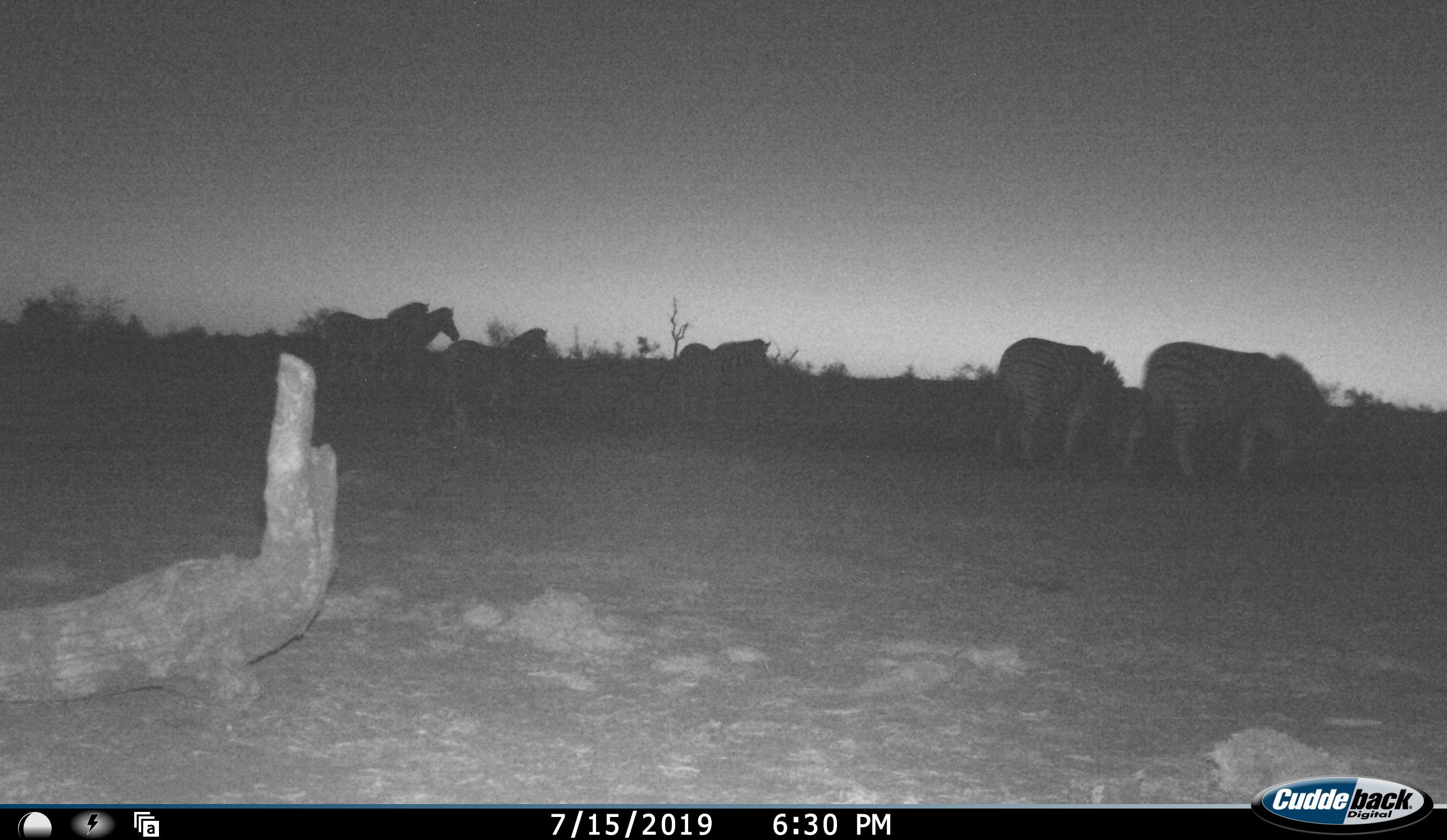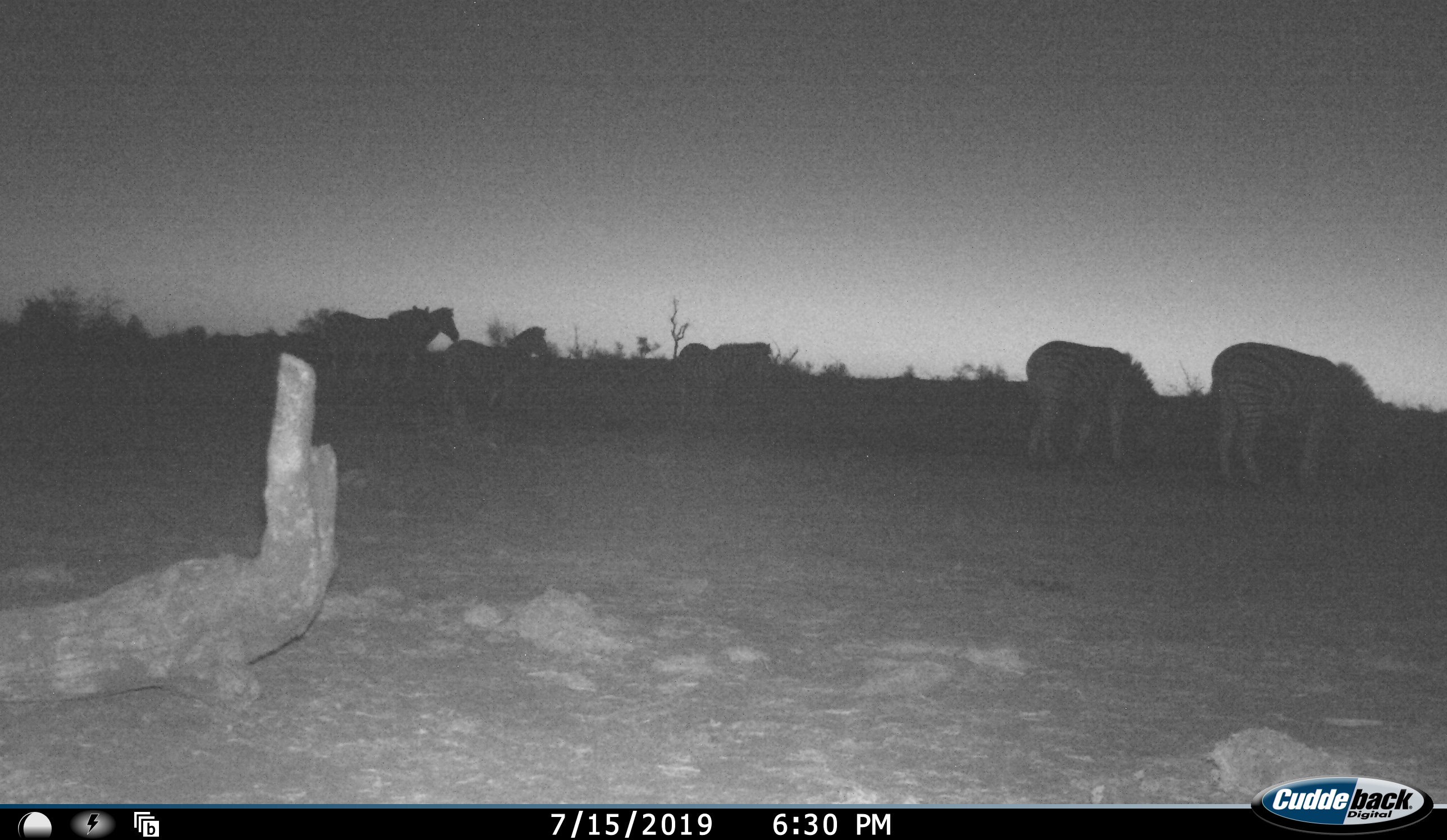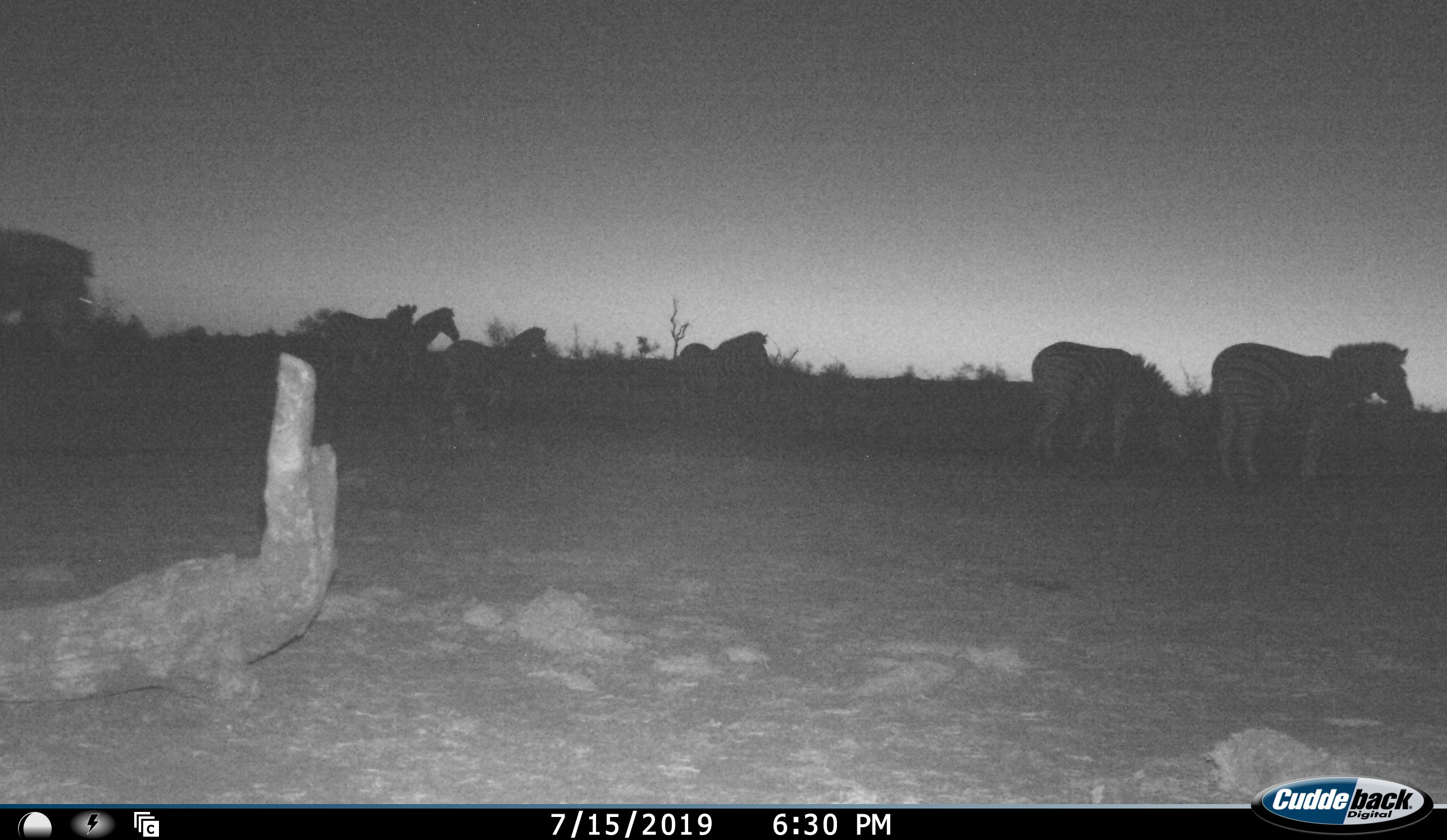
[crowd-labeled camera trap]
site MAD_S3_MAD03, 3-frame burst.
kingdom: Animalia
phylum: Chordata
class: Mammalia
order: Perissodactyla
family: Equidae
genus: Equus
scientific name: Equus quagga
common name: plains zebra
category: zebraplains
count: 7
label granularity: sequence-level